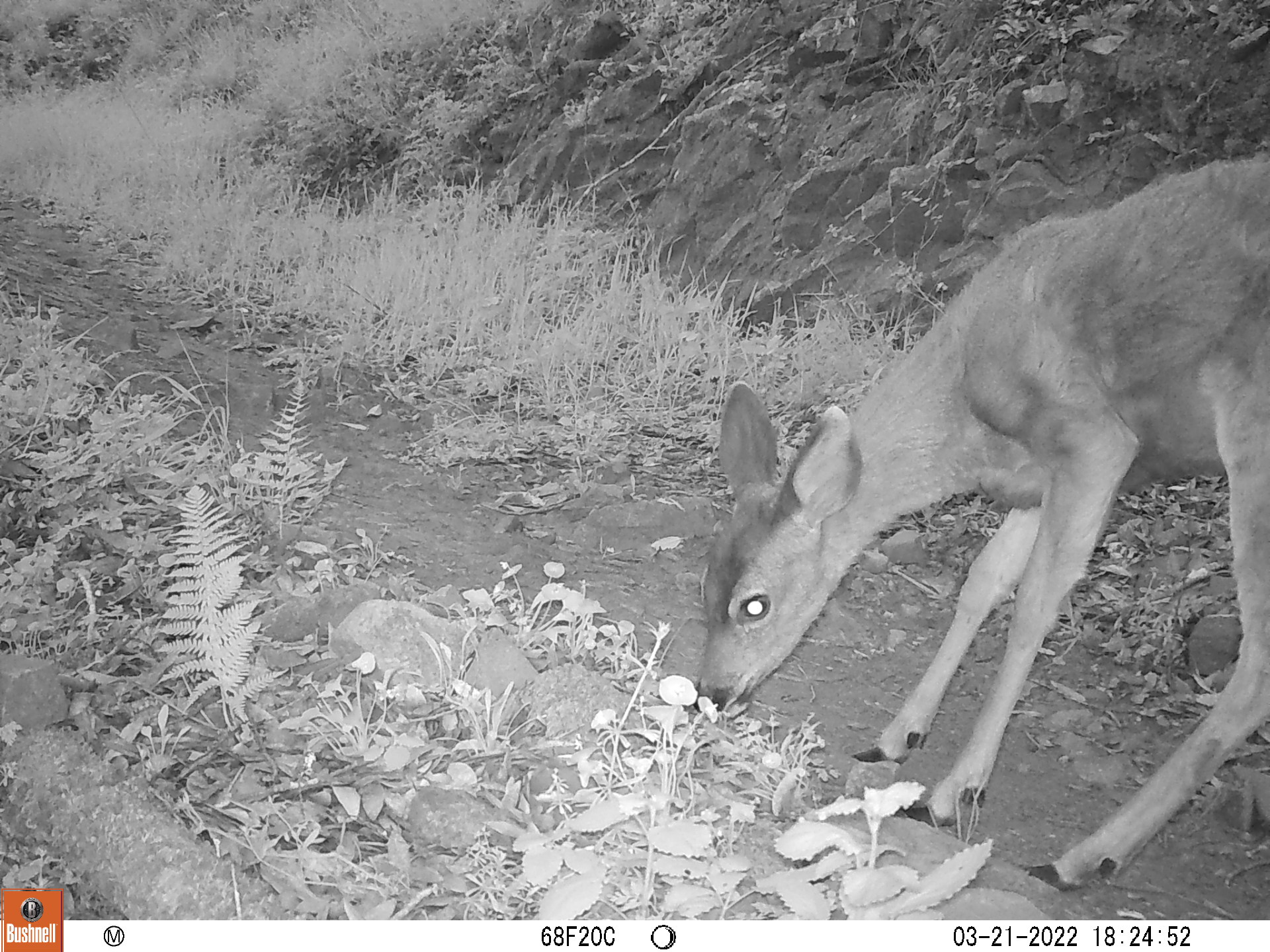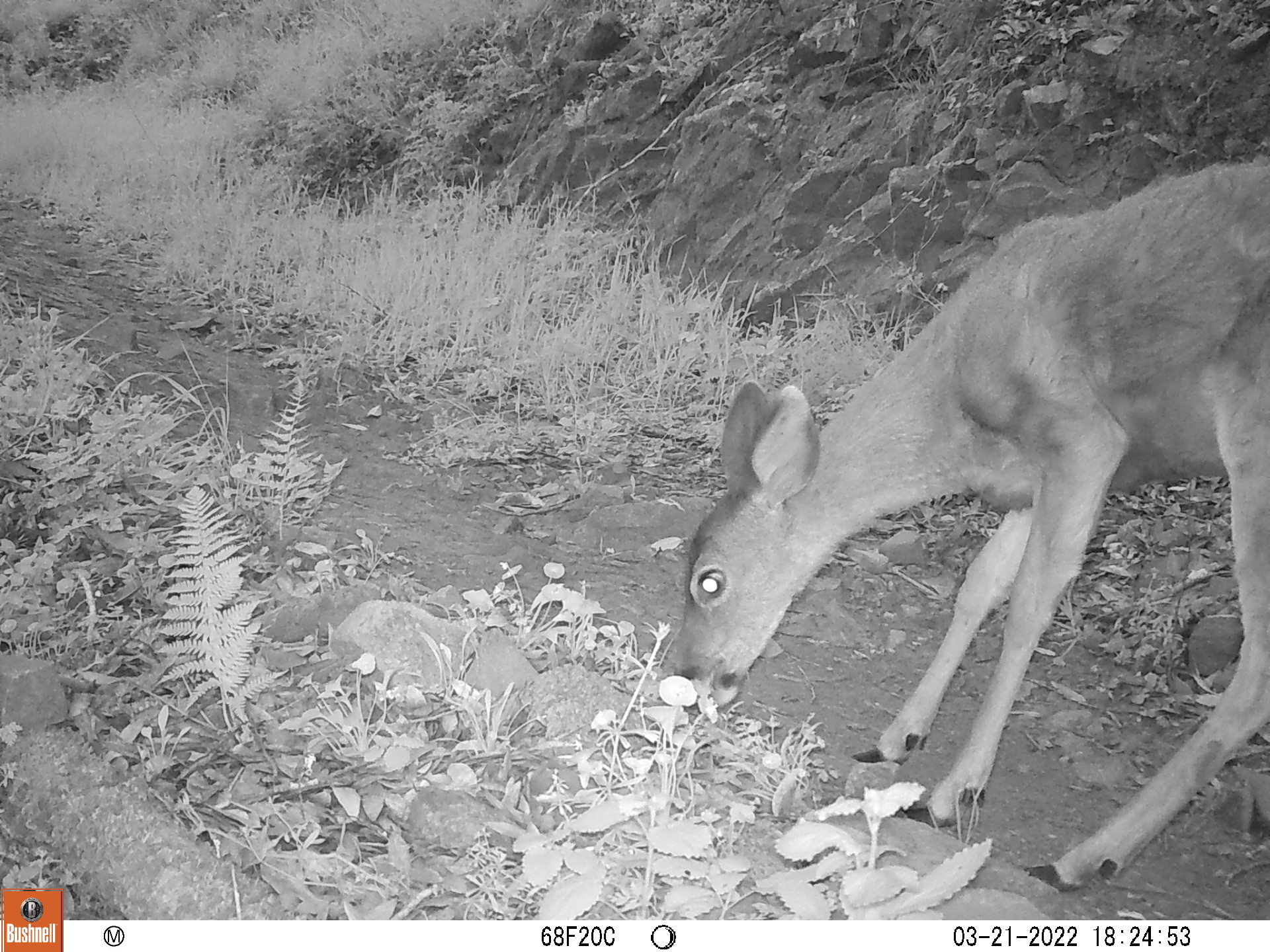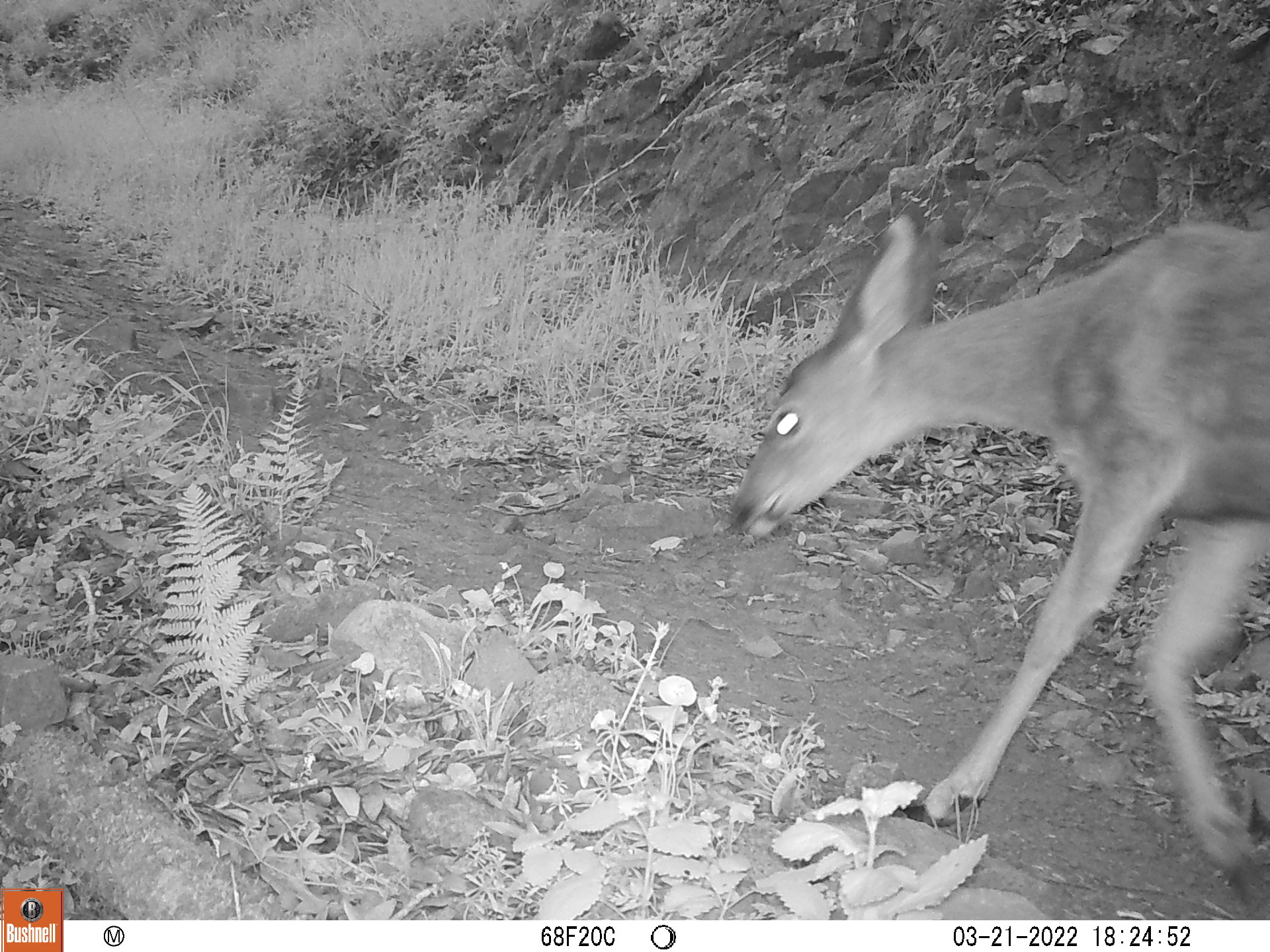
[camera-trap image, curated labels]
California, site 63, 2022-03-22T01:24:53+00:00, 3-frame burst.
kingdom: Animalia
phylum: Chordata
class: Mammalia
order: Artiodactyla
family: Cervidae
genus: Odocoileus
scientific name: Odocoileus hemionus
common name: mule deer